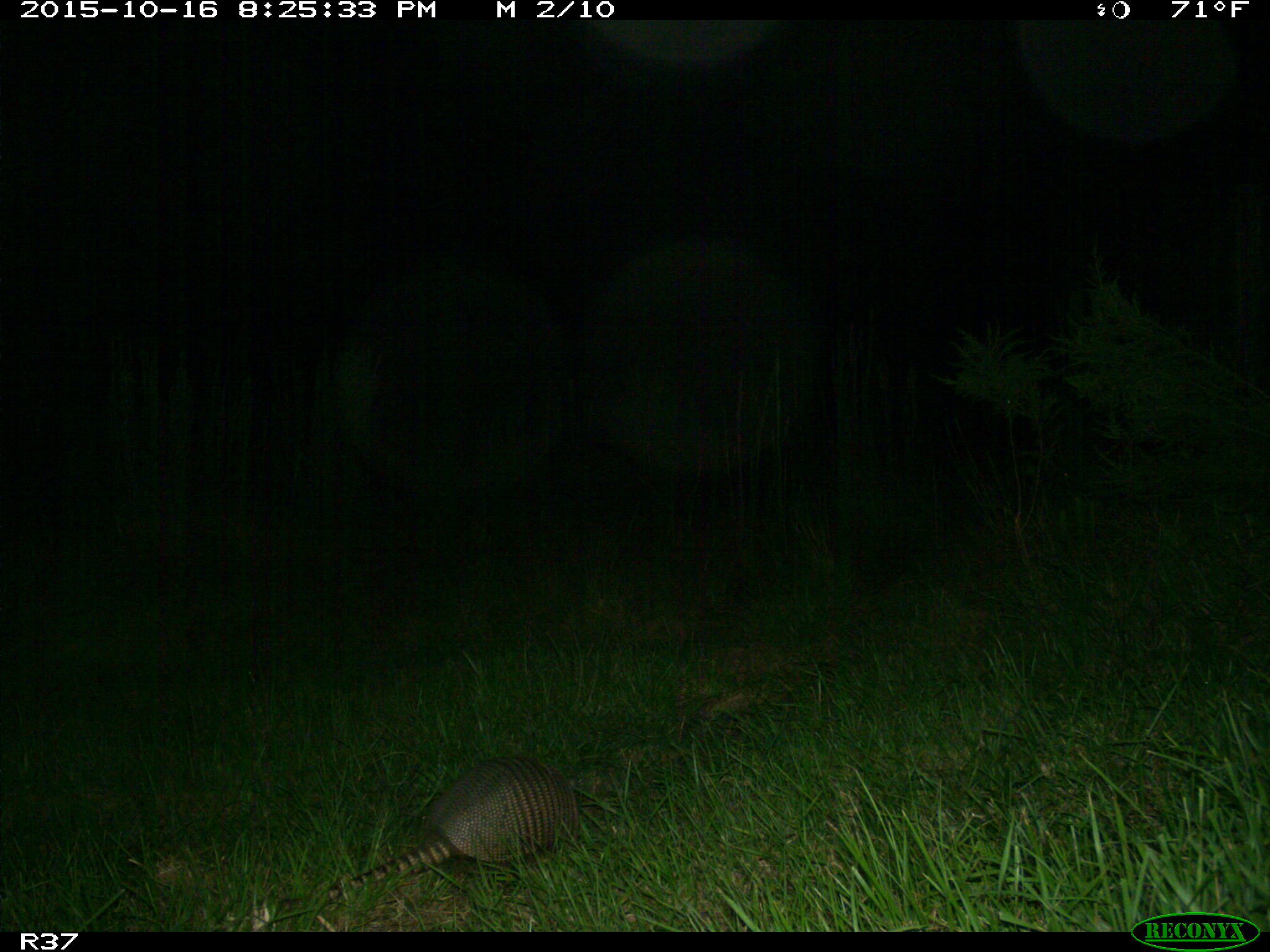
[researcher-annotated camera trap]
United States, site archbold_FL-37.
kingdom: Animalia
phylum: Chordata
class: Mammalia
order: Cingulata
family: Dasypodidae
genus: Dasypus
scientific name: Dasypus novemcinctus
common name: nine-banded armadillo